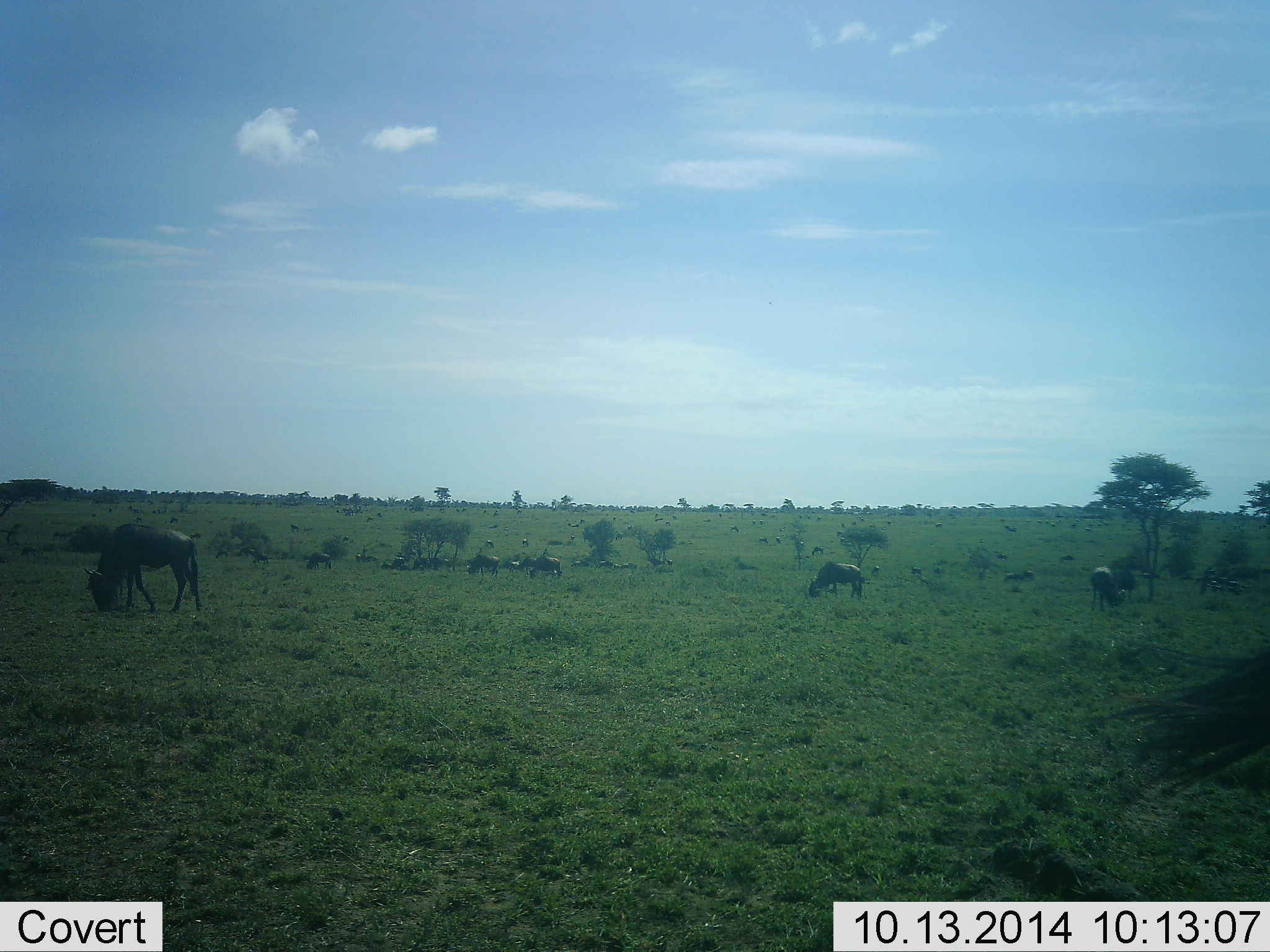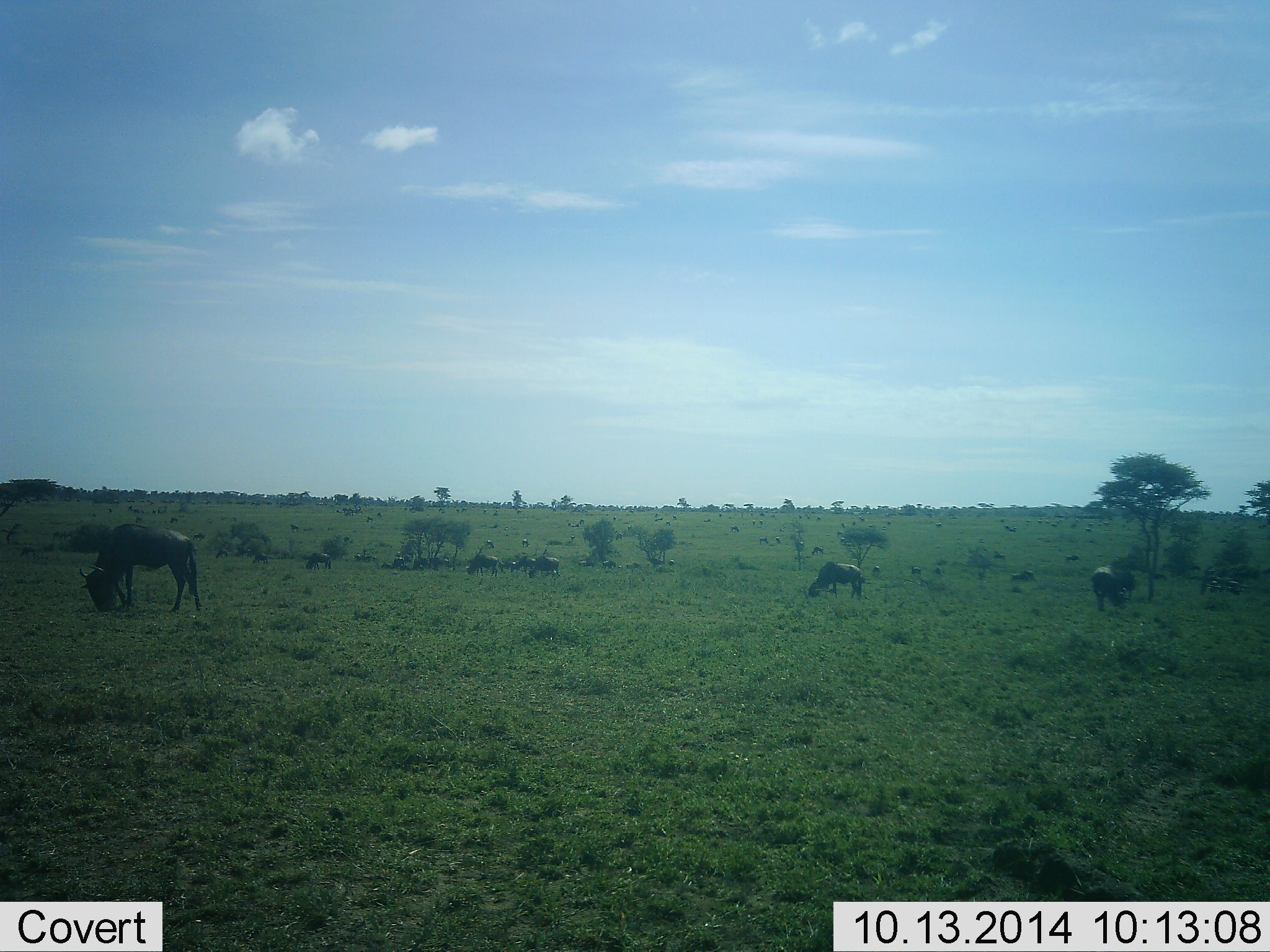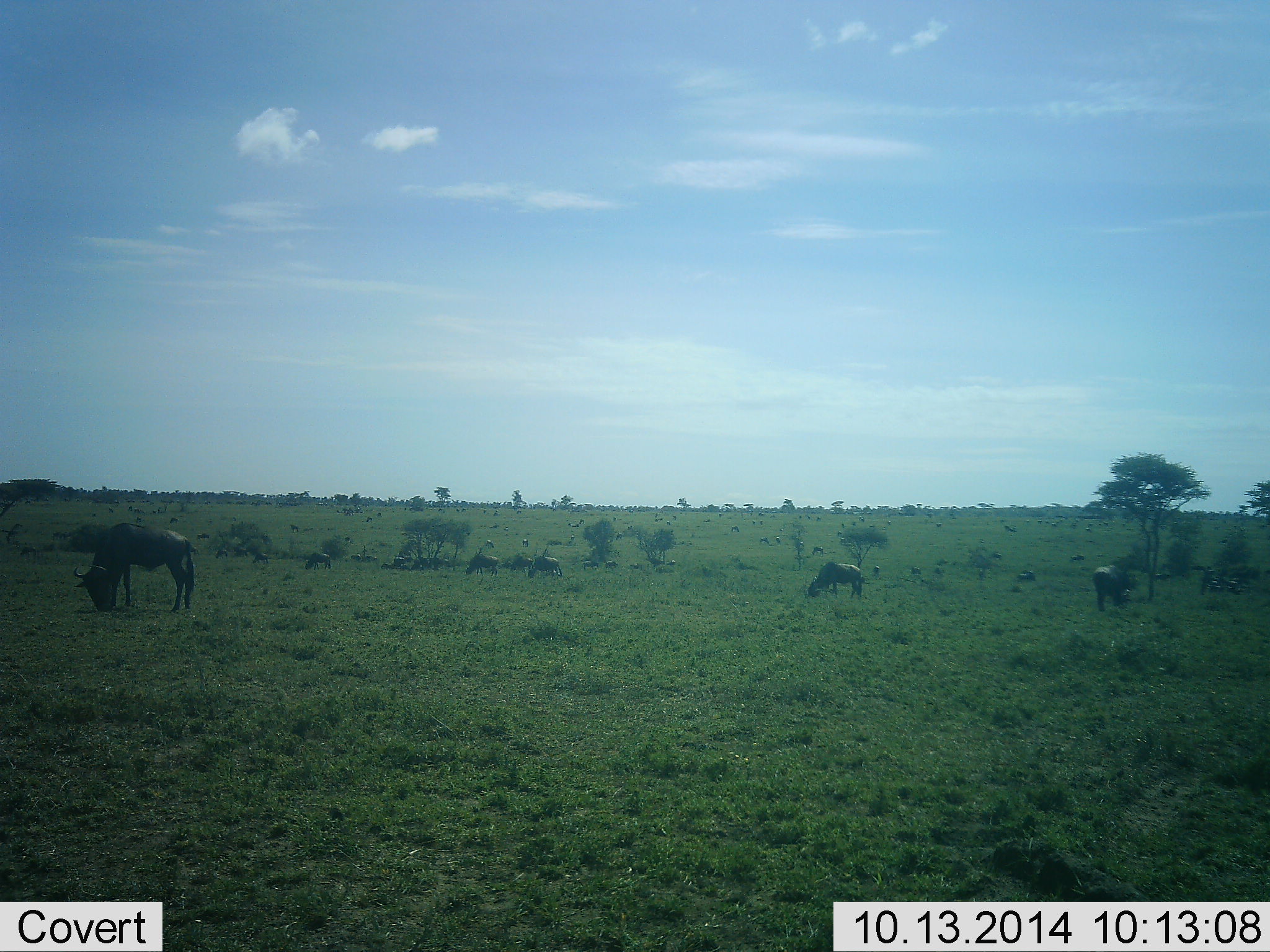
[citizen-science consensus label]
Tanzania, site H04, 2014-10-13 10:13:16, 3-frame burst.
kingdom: Animalia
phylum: Chordata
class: Mammalia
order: Artiodactyla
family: Bovidae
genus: Connochaetes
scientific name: Connochaetes taurinus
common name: blue wildebeest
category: wildebeest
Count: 11-50.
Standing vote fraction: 30%.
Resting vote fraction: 0%.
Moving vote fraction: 30%.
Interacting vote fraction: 0%.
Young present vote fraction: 0%.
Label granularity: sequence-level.